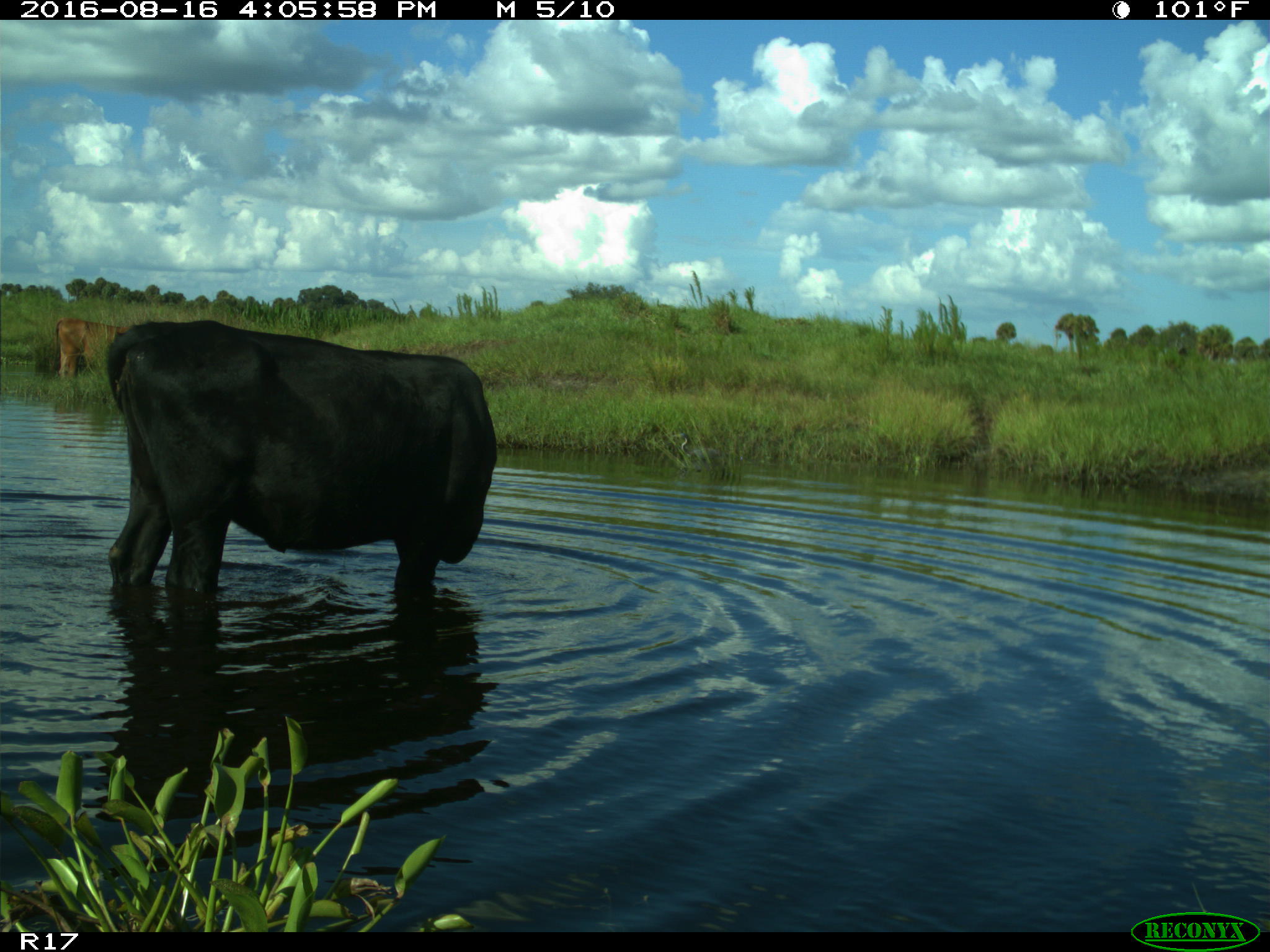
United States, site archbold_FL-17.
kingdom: Animalia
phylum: Chordata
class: Mammalia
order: Artiodactyla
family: Bovidae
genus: Bos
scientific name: Bos taurus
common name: domestic cow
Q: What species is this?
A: Bos taurus (domestic cow).